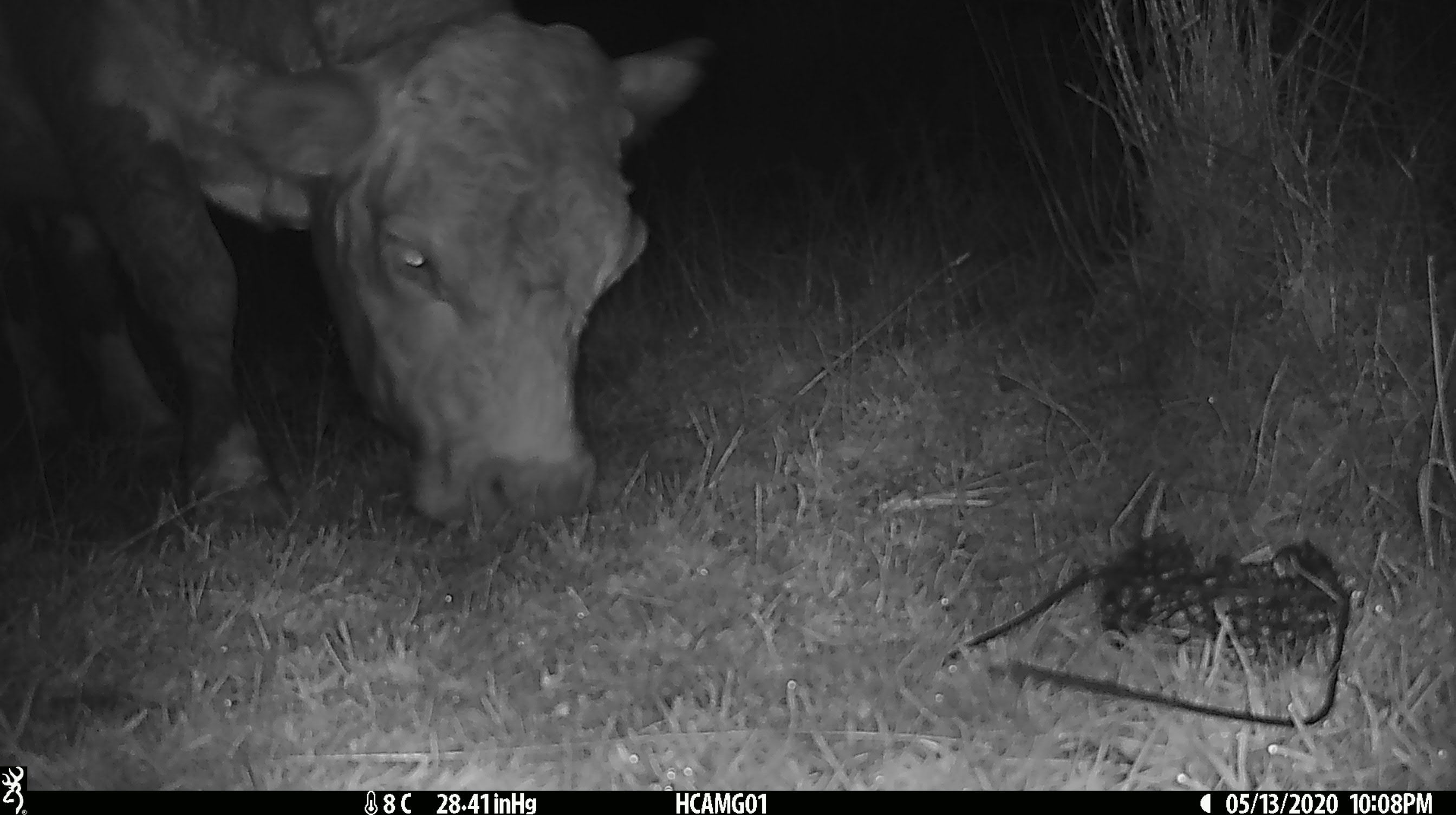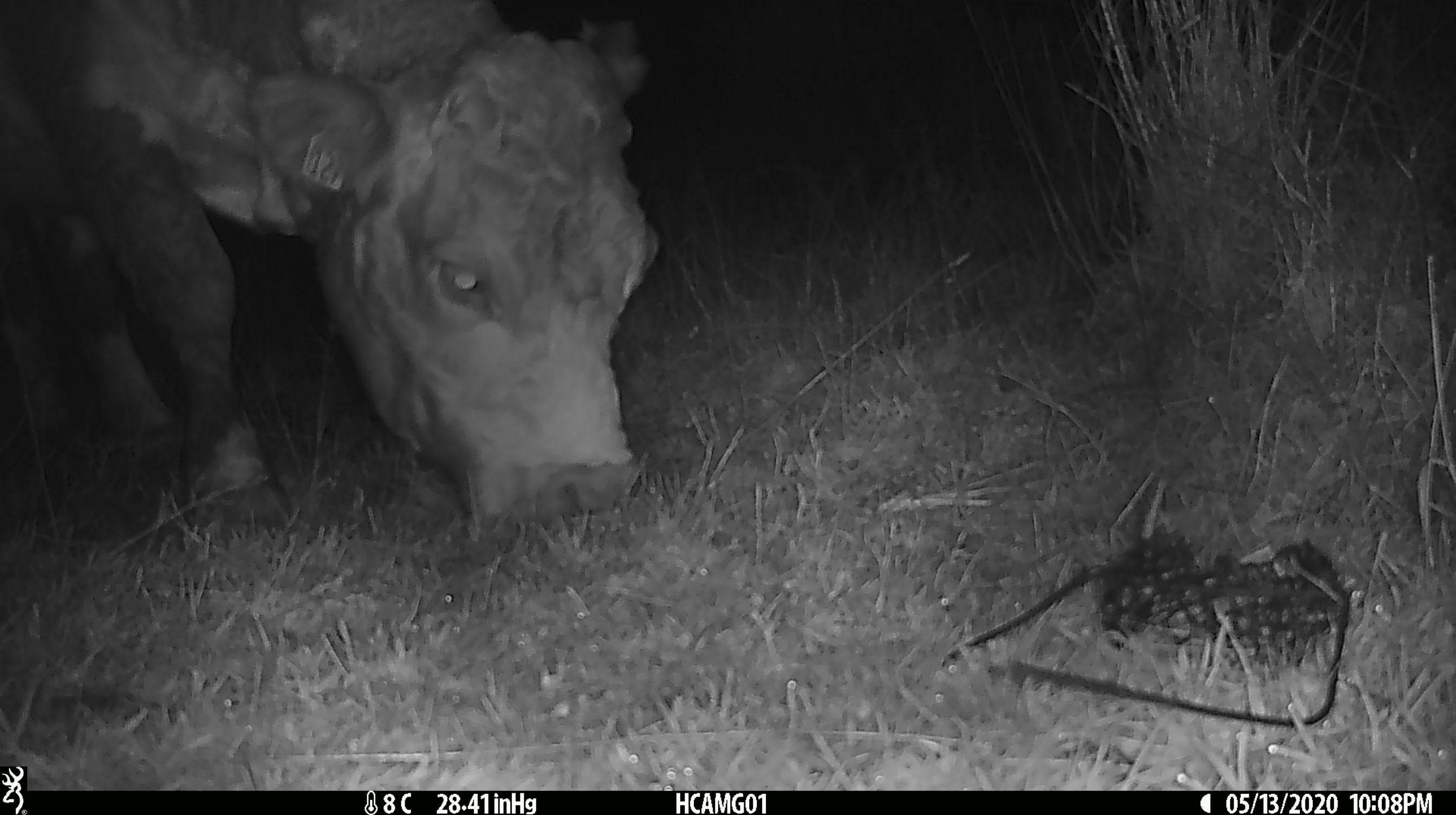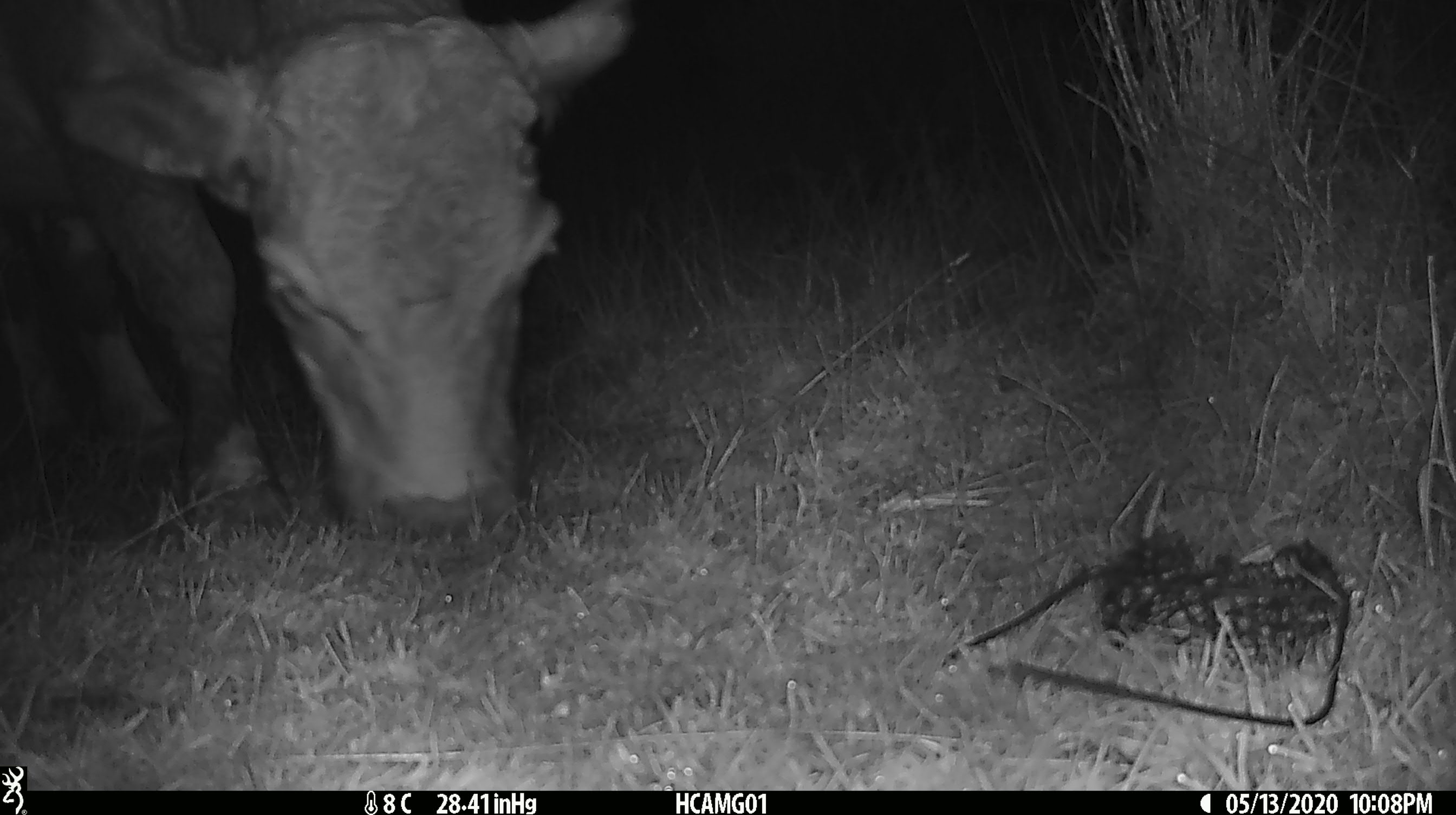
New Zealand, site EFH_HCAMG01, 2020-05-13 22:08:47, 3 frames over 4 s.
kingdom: Animalia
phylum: Chordata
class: Mammalia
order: Artiodactyla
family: Bovidae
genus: Bos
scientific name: Bos taurus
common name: domestic cow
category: cow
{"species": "cow (domestic cow) (Bos taurus)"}